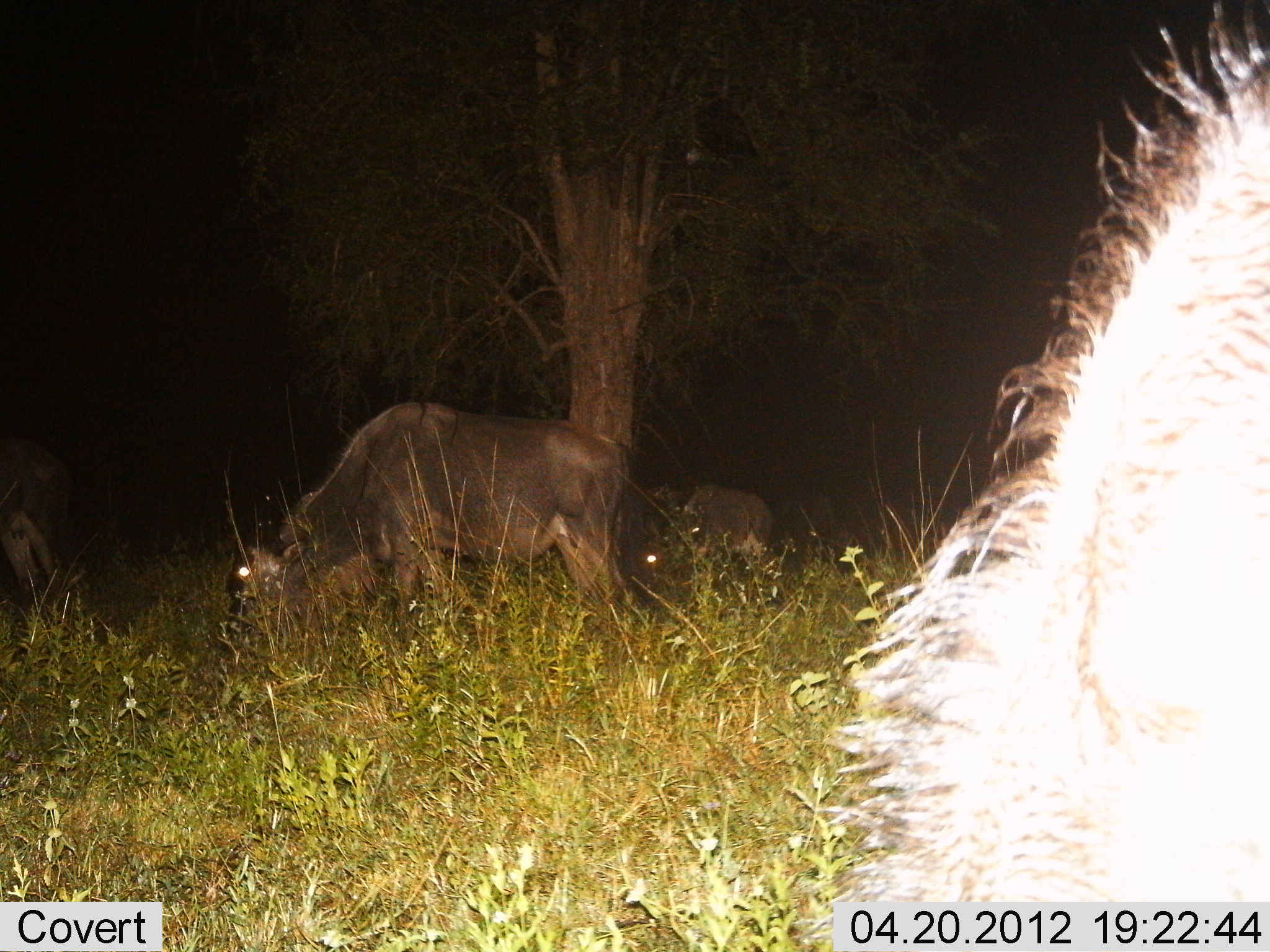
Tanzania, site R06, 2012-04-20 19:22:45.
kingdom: Animalia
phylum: Chordata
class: Mammalia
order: Artiodactyla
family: Bovidae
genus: Connochaetes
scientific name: Connochaetes taurinus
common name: blue wildebeest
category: wildebeest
Wildebeest (blue wildebeest) (Connochaetes taurinus), count 4. Behavior (volunteer vote fractions): standing 35%, resting 6%, moving 0%, interacting 0%. Young present (vote fraction): 0%. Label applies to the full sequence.